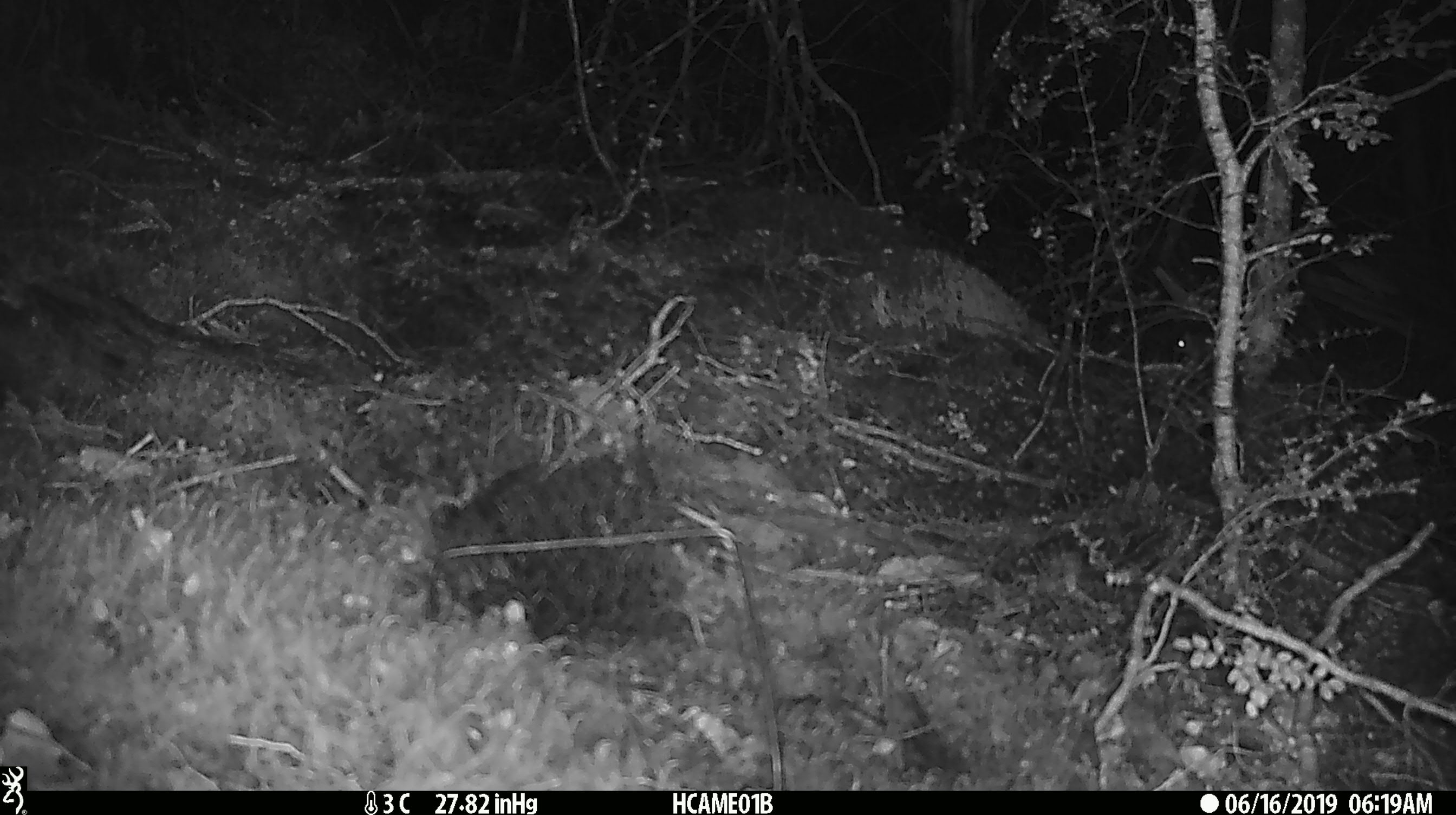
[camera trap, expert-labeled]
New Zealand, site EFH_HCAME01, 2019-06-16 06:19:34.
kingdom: Animalia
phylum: Chordata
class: Mammalia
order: Rodentia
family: Muridae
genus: Mus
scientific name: Mus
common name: mouse